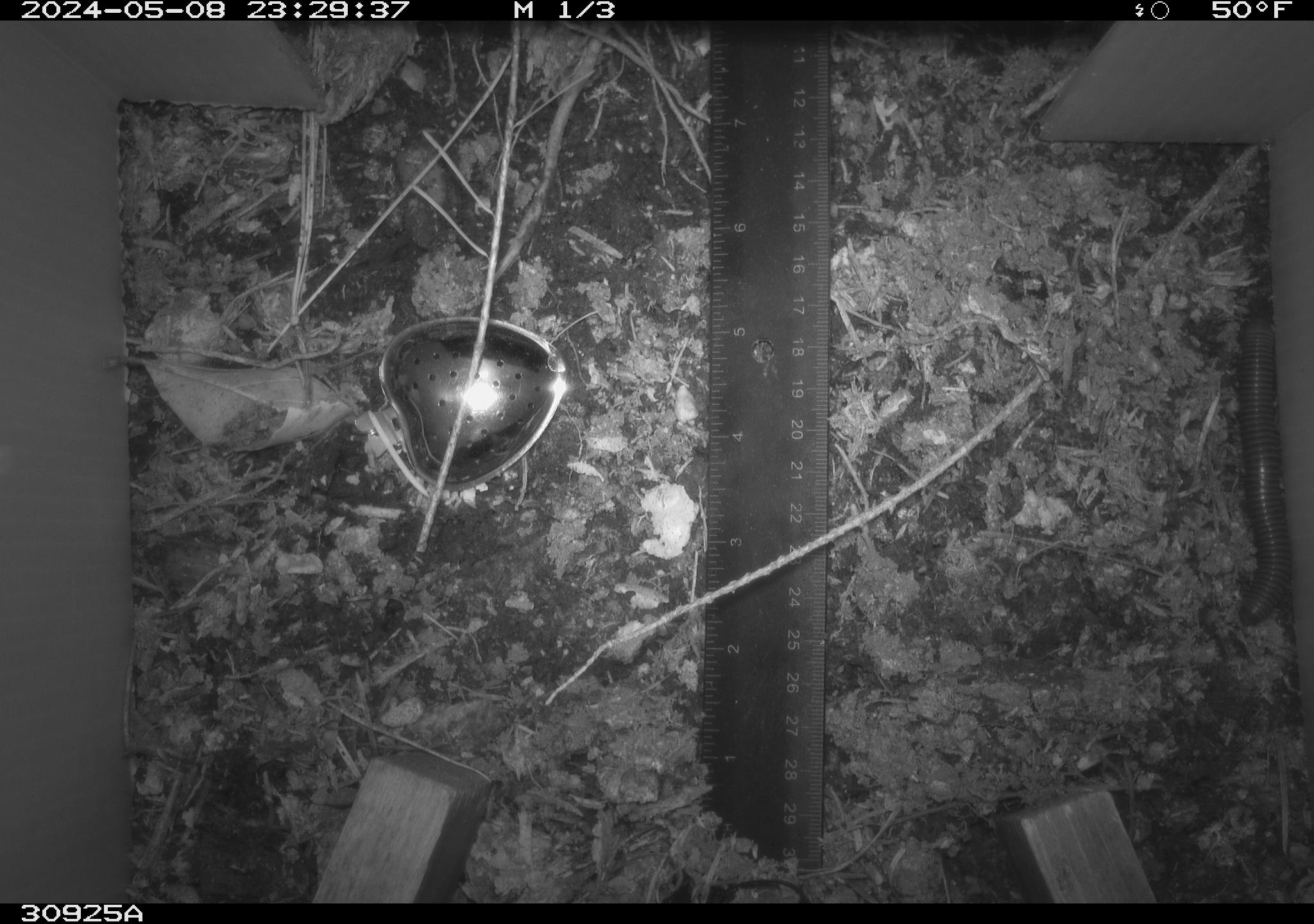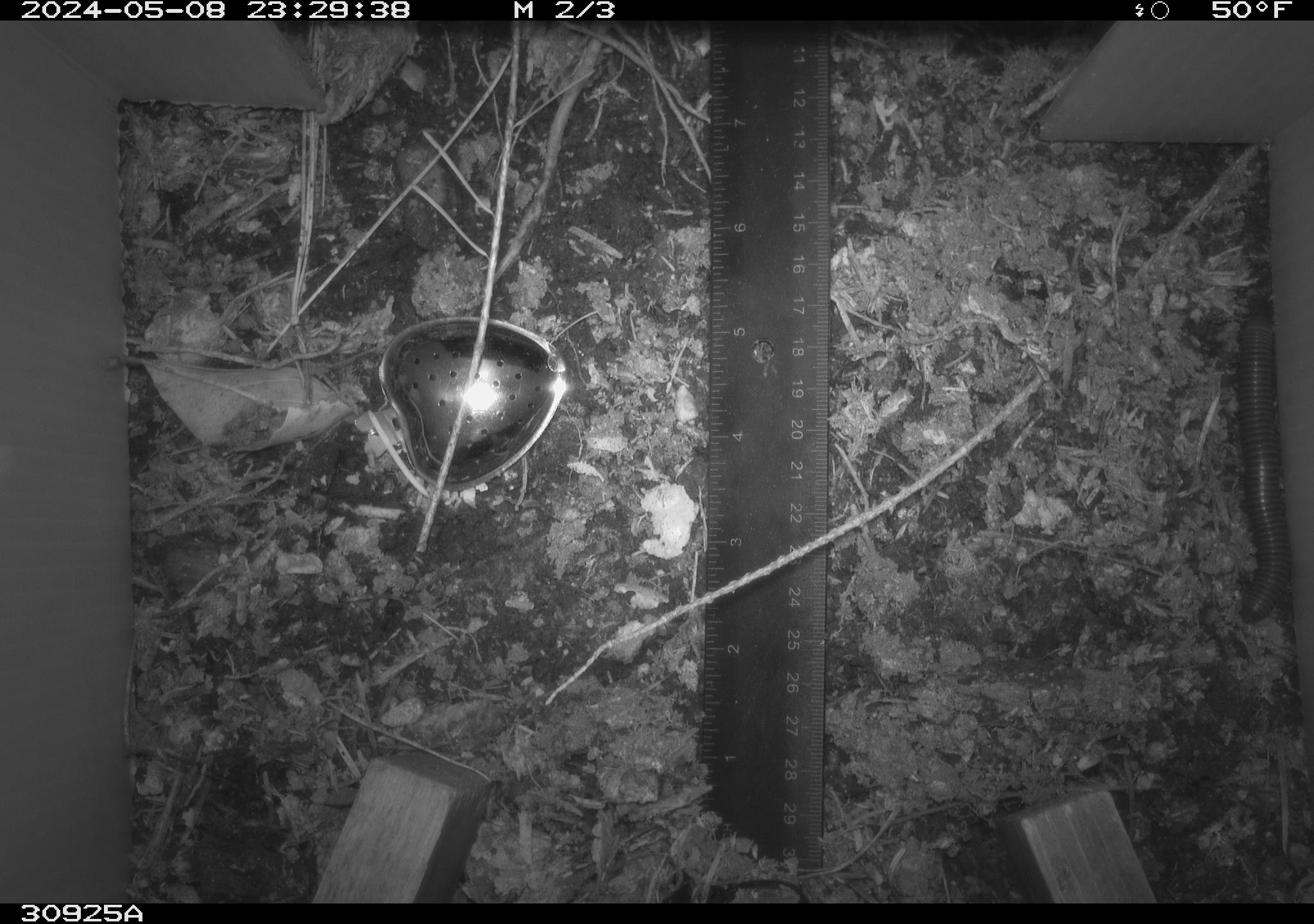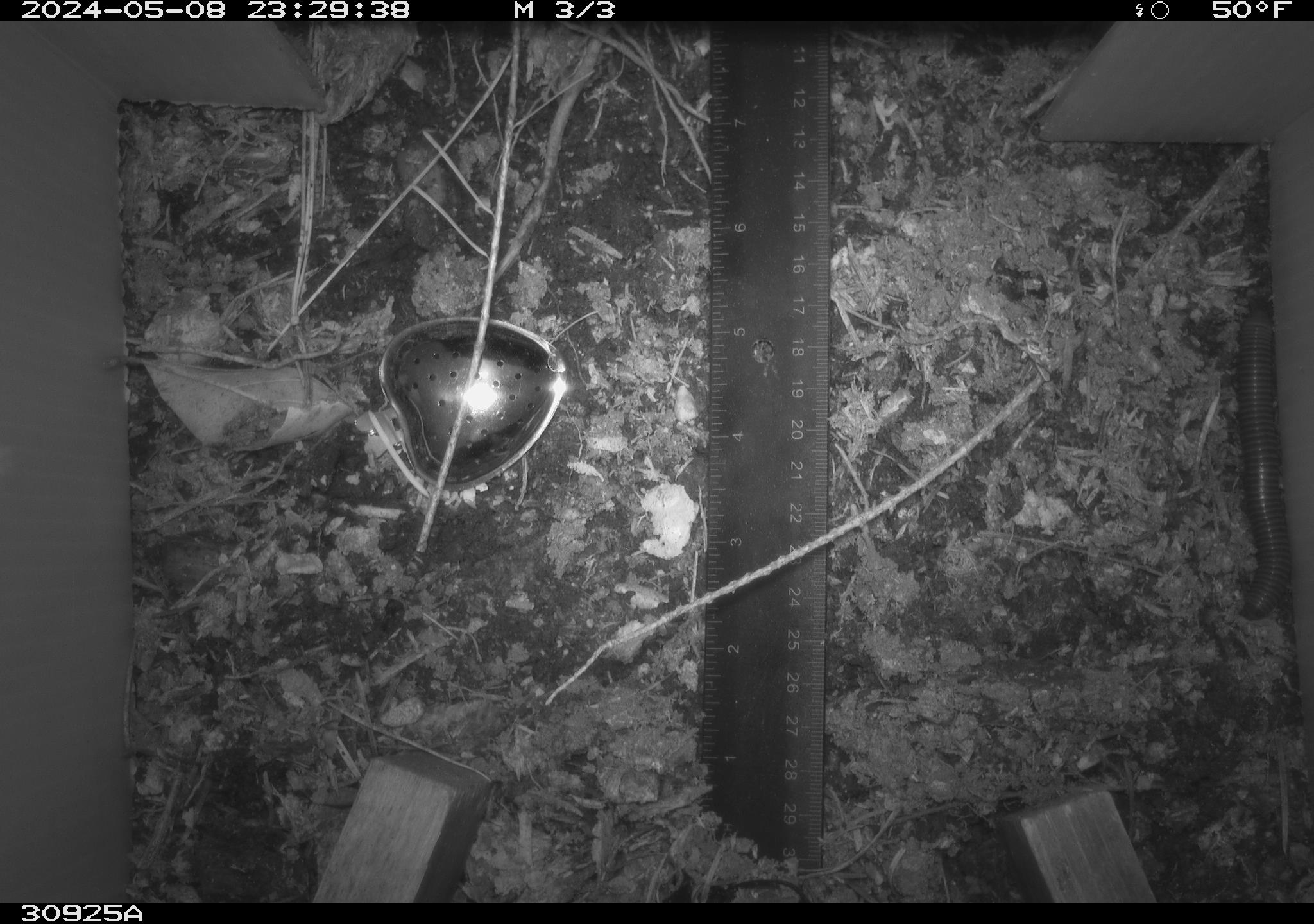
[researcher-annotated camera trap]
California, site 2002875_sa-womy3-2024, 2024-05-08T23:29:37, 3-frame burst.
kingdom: Animalia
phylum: Arthropoda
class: Diplopoda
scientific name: Diplopoda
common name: millipedes